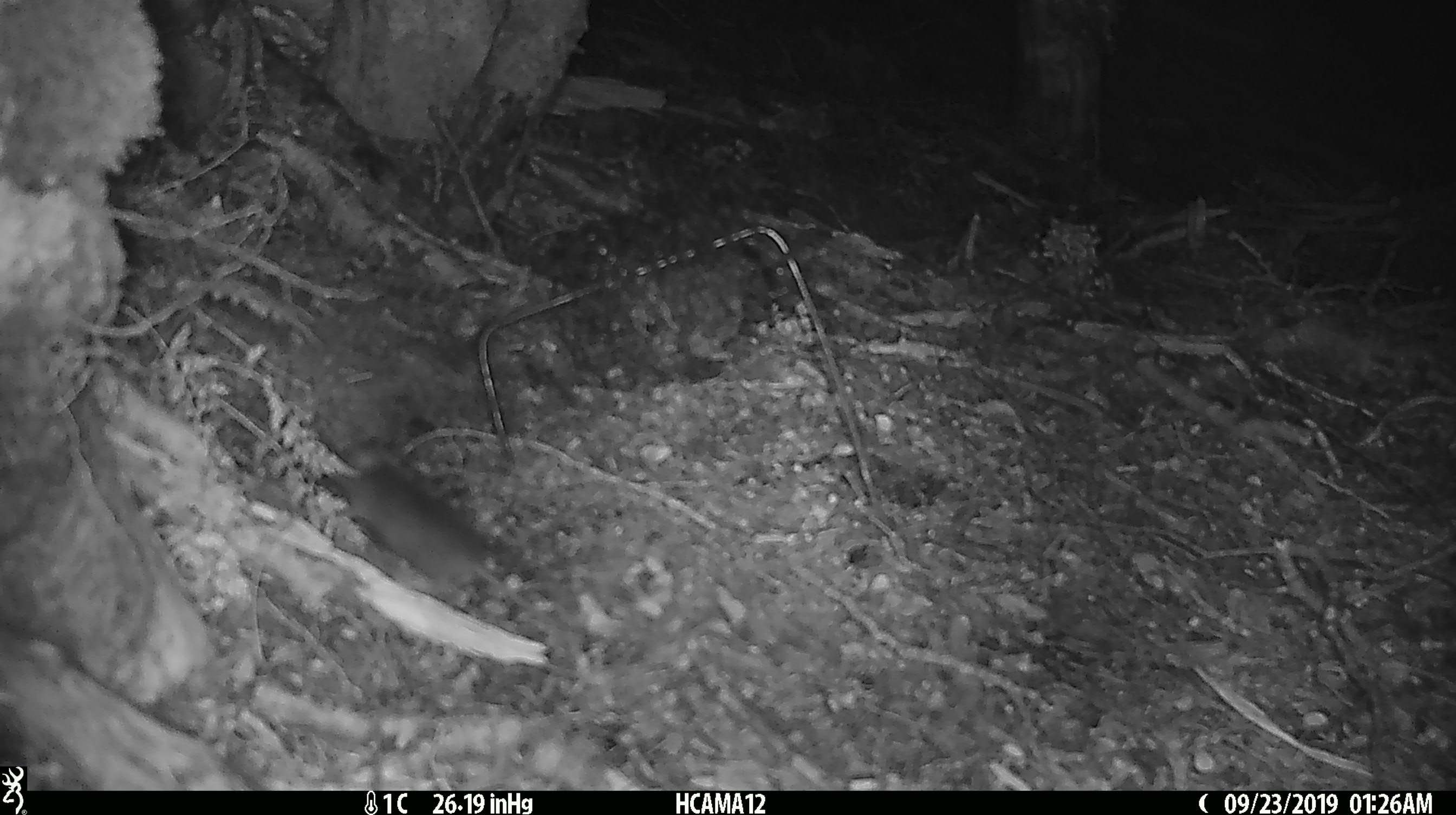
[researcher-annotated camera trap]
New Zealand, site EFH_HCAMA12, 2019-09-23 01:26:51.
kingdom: Animalia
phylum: Chordata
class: Mammalia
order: Rodentia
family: Muridae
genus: Mus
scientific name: Mus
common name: mouse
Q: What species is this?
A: Mouse (Mus).